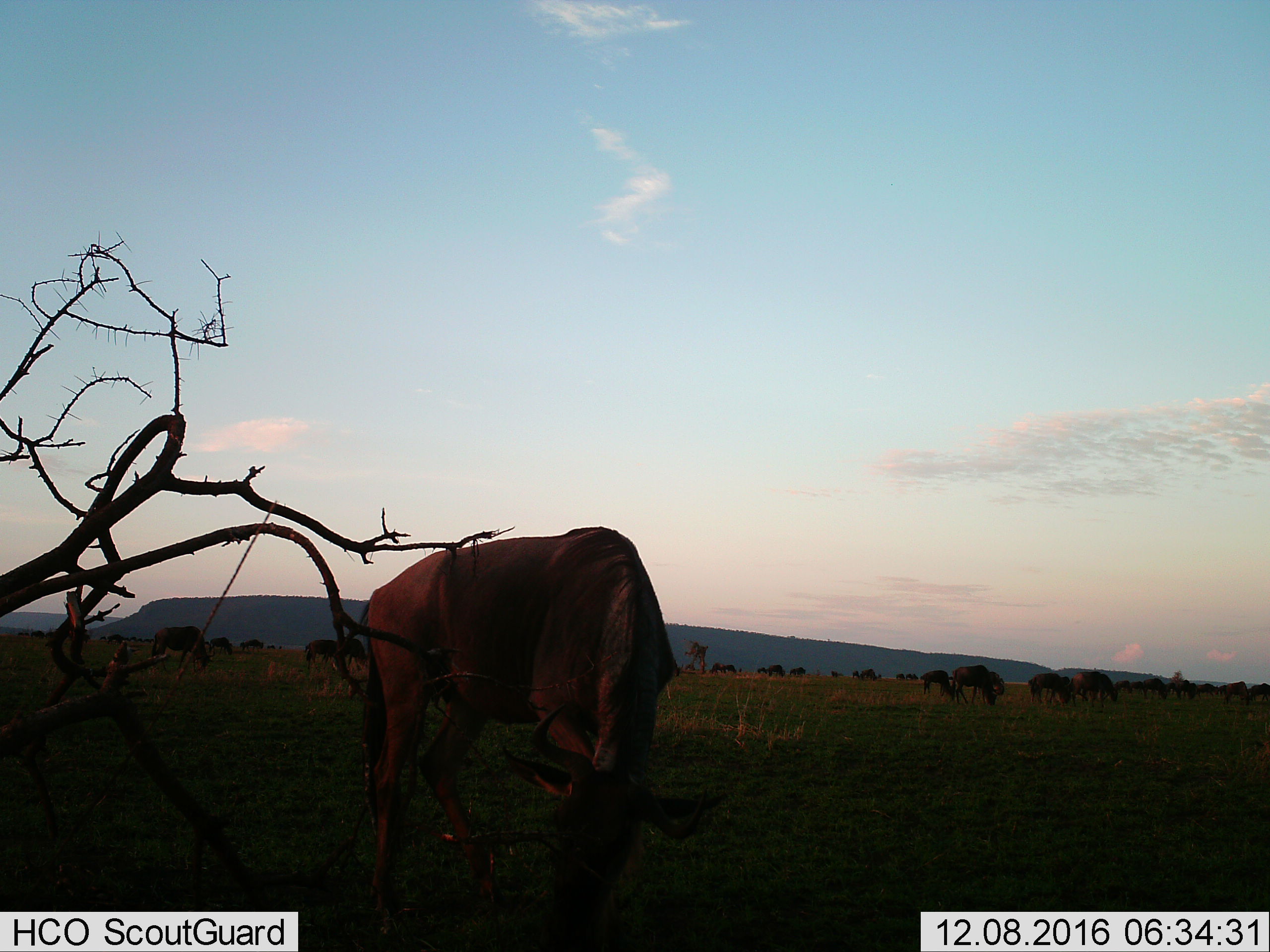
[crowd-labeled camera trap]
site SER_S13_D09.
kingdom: Animalia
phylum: Chordata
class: Mammalia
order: Artiodactyla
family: Bovidae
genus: Connochaetes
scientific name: Connochaetes taurinus taurinus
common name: blue wildebeest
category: wildebeestblue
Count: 11-50.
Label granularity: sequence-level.